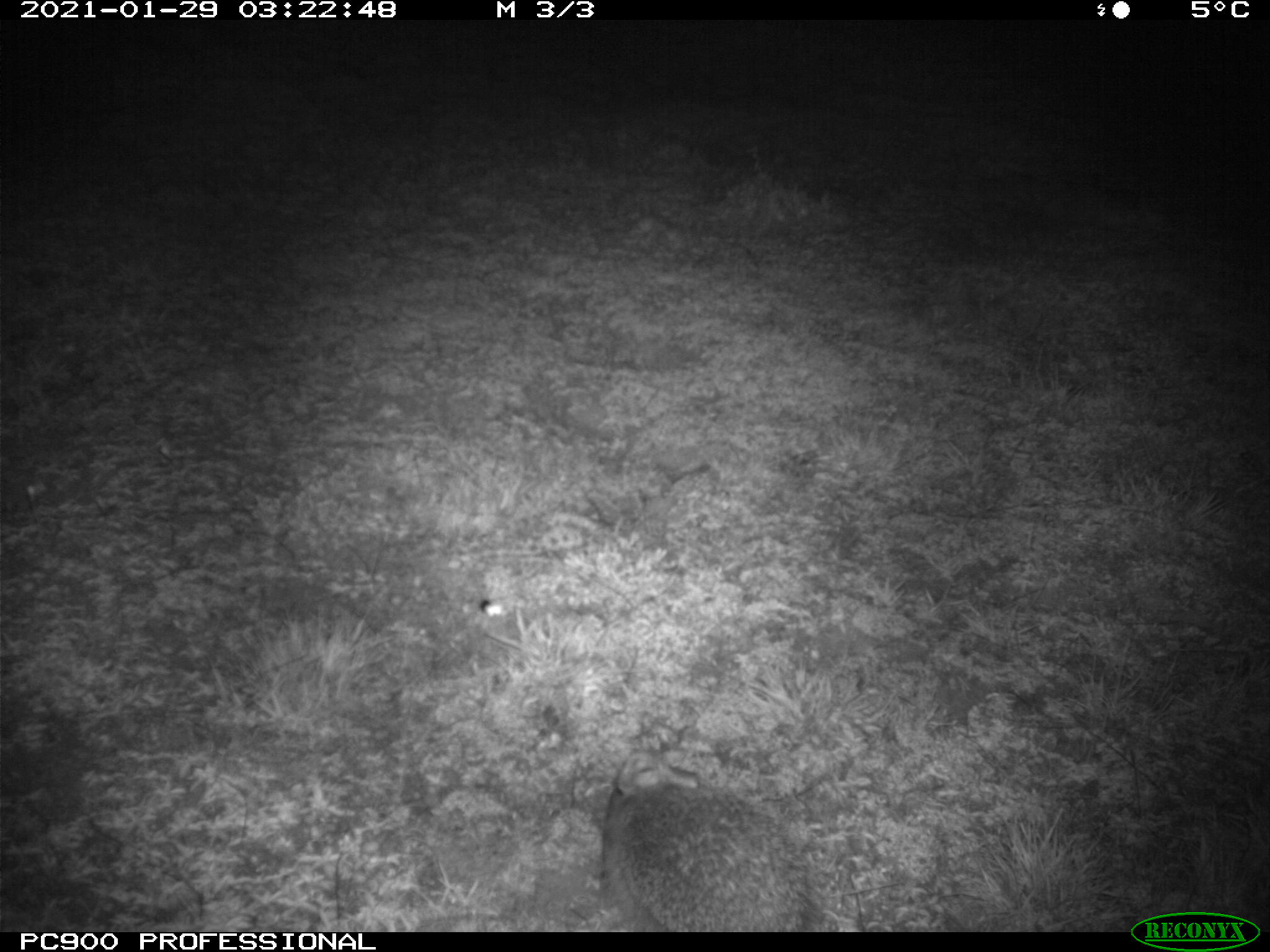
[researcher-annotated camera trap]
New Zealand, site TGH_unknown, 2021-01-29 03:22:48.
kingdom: Animalia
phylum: Chordata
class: Mammalia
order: Eulipotyphla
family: Erinaceidae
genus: Erinaceus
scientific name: Erinaceus europaeus europaeus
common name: european hedgehog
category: hedgehog